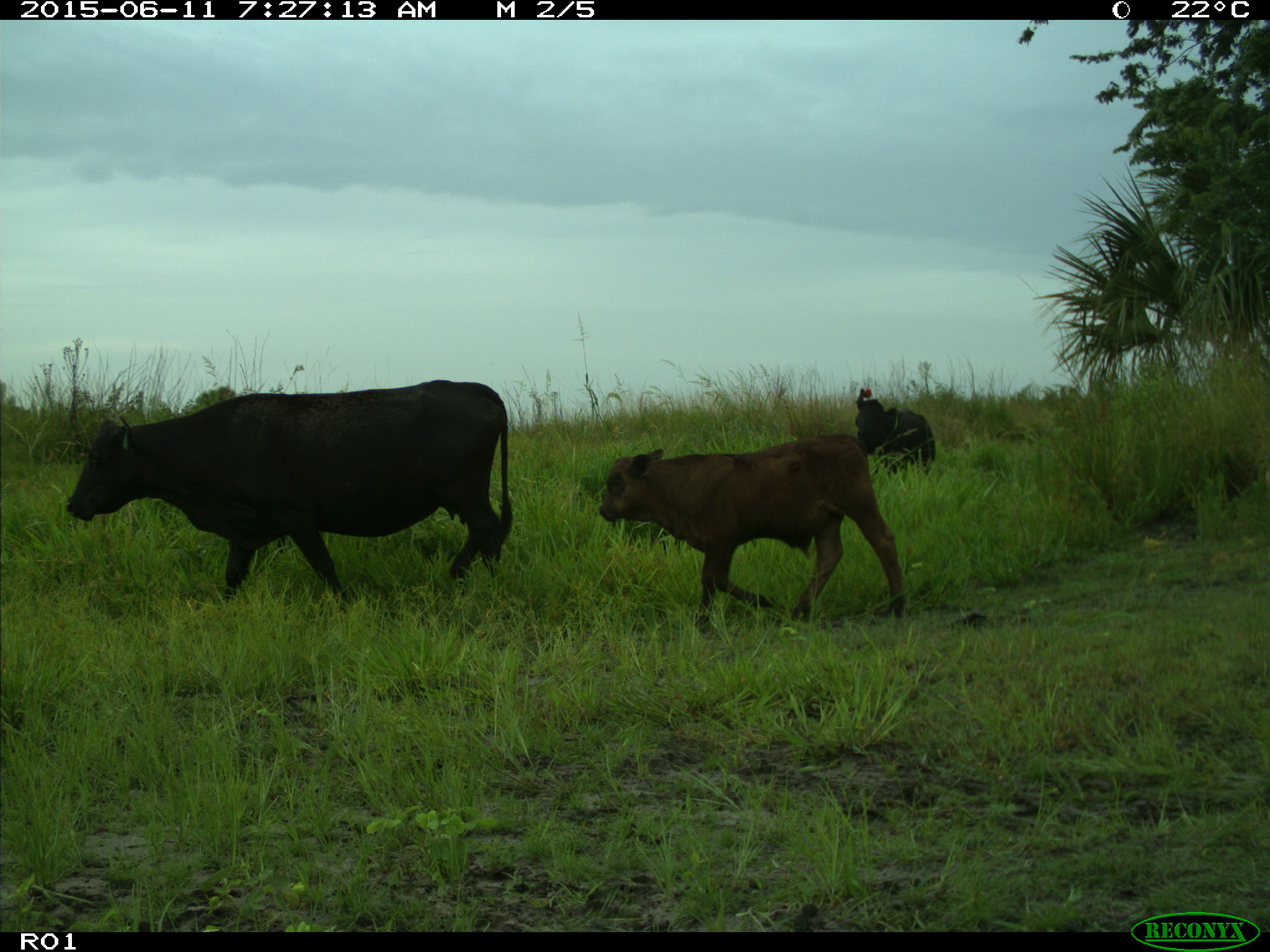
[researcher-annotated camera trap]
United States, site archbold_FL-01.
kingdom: Animalia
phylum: Chordata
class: Mammalia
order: Artiodactyla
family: Bovidae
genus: Bos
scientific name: Bos taurus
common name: domestic cow